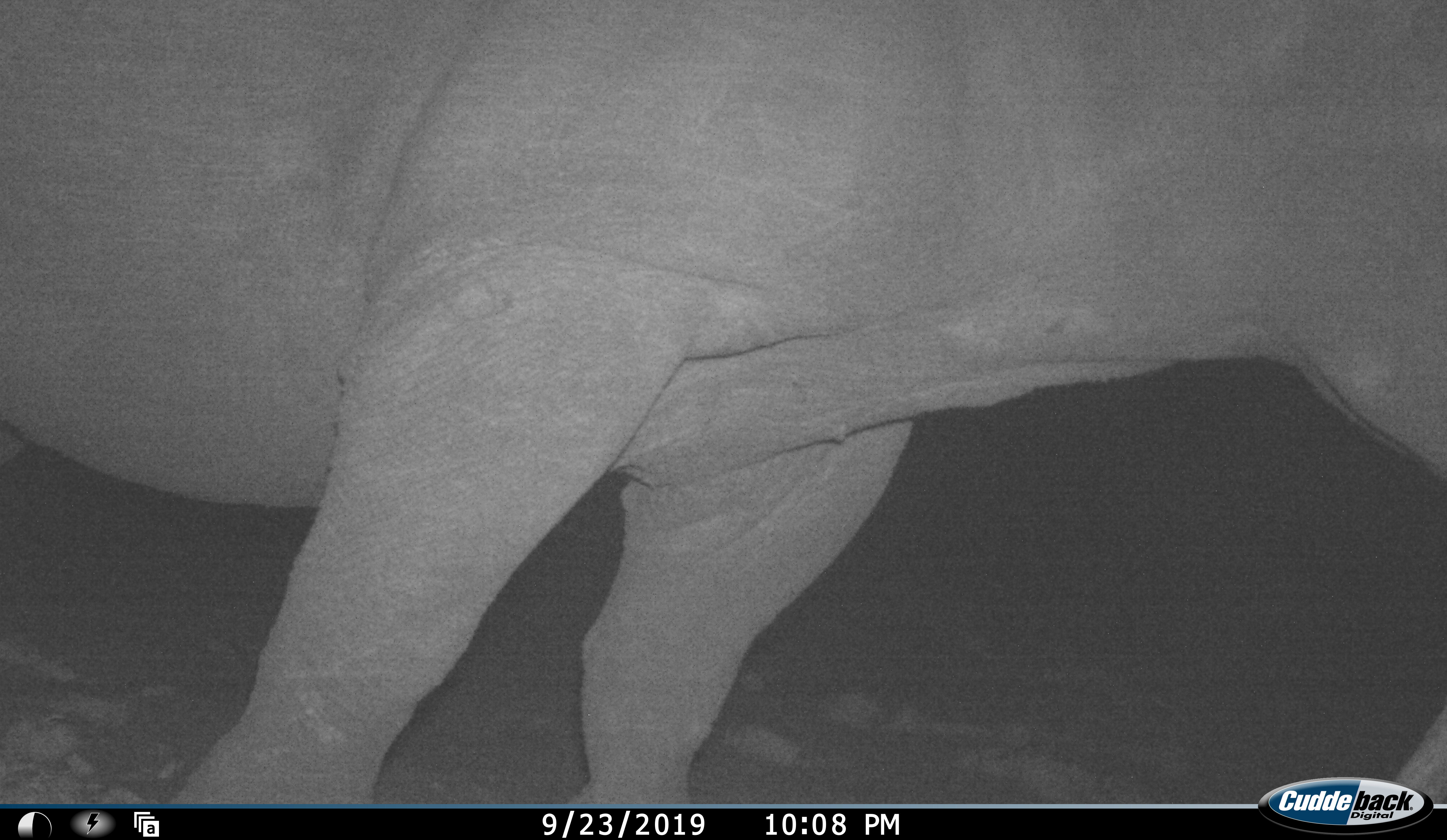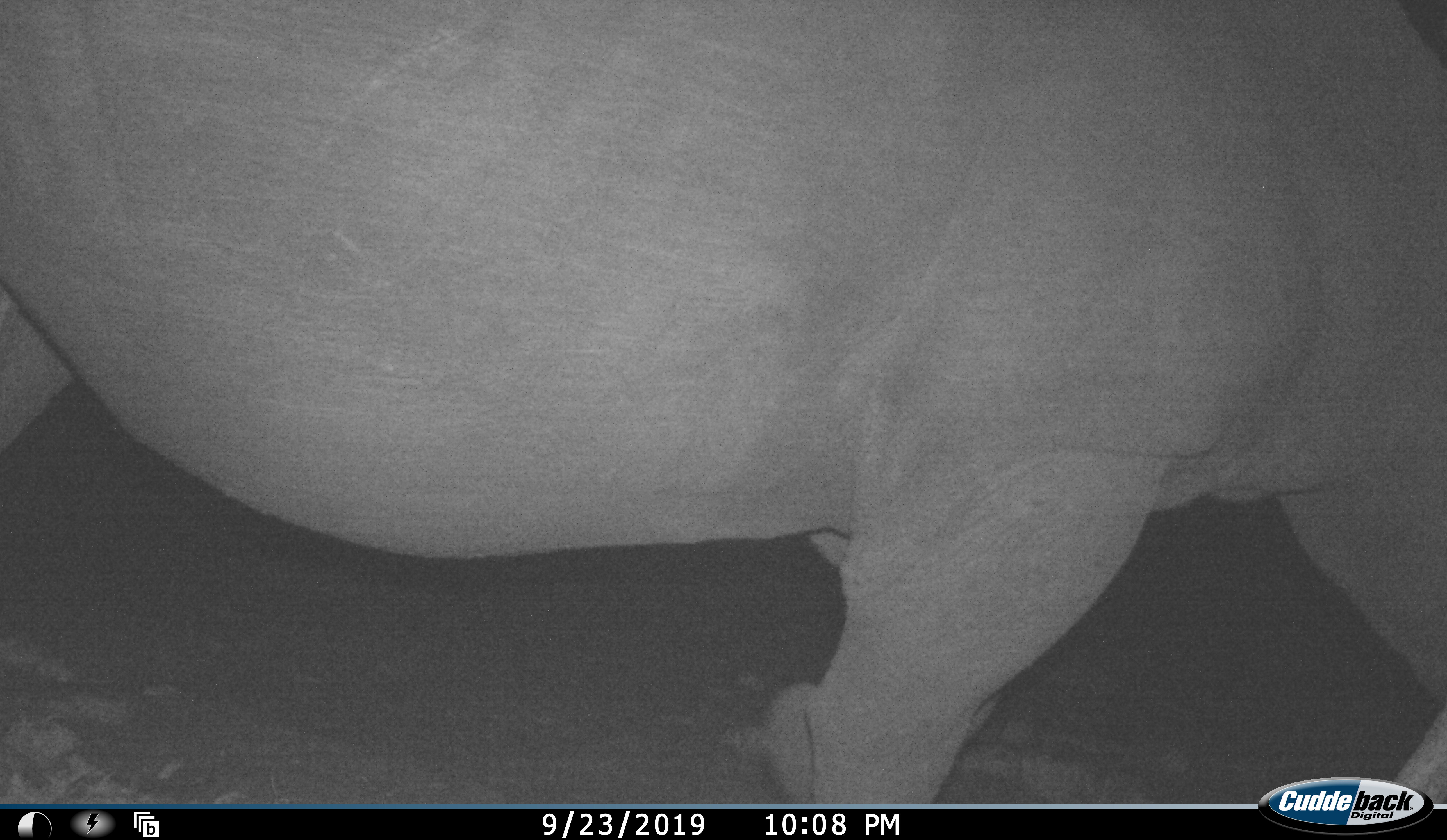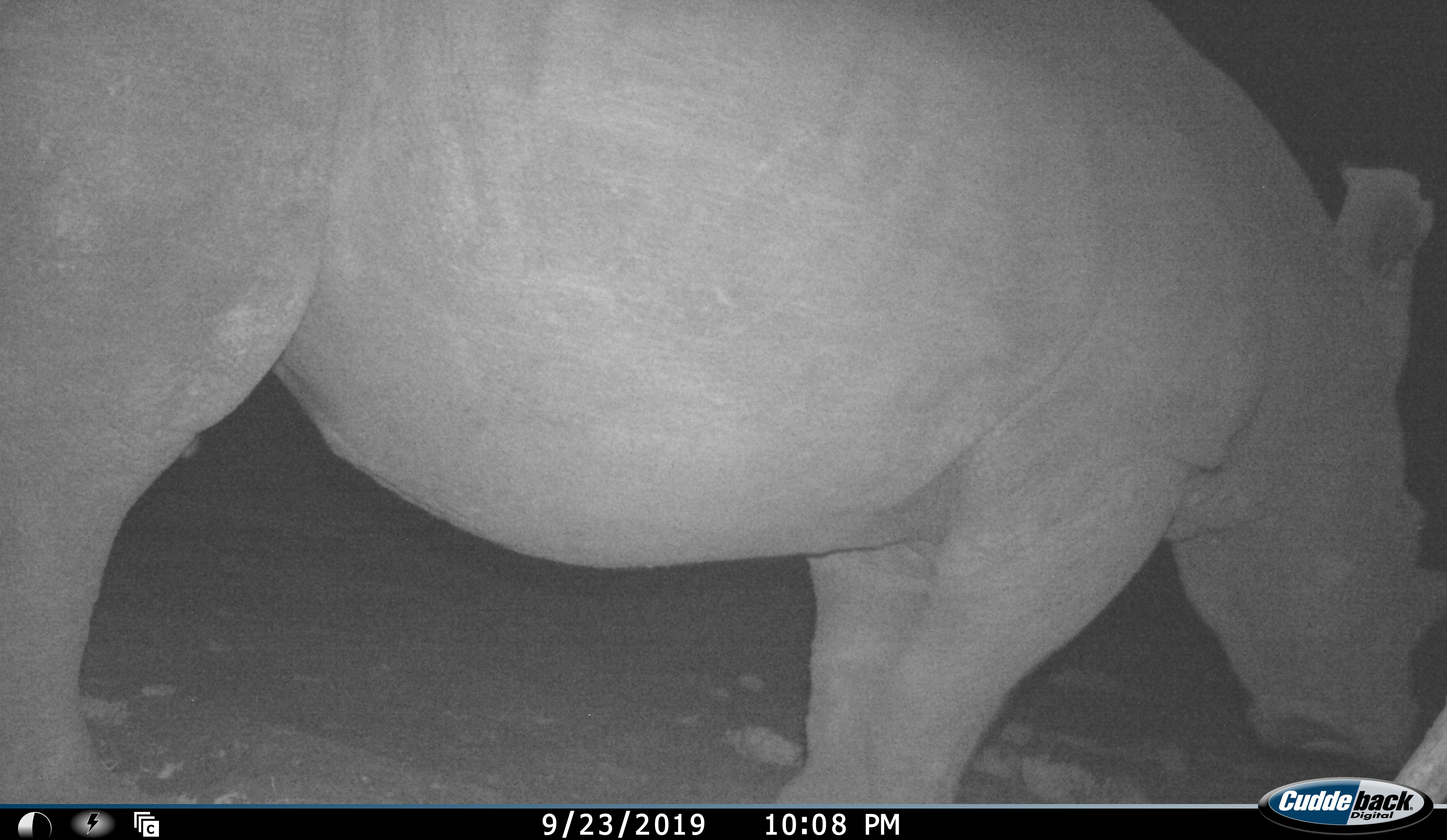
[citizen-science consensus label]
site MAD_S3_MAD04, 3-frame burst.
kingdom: Animalia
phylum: Chordata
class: Mammalia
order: Perissodactyla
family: Rhinocerotidae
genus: Ceratotherium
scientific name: Ceratotherium simum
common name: white rhinoceros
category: rhinoceroswhite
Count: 1.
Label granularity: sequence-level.